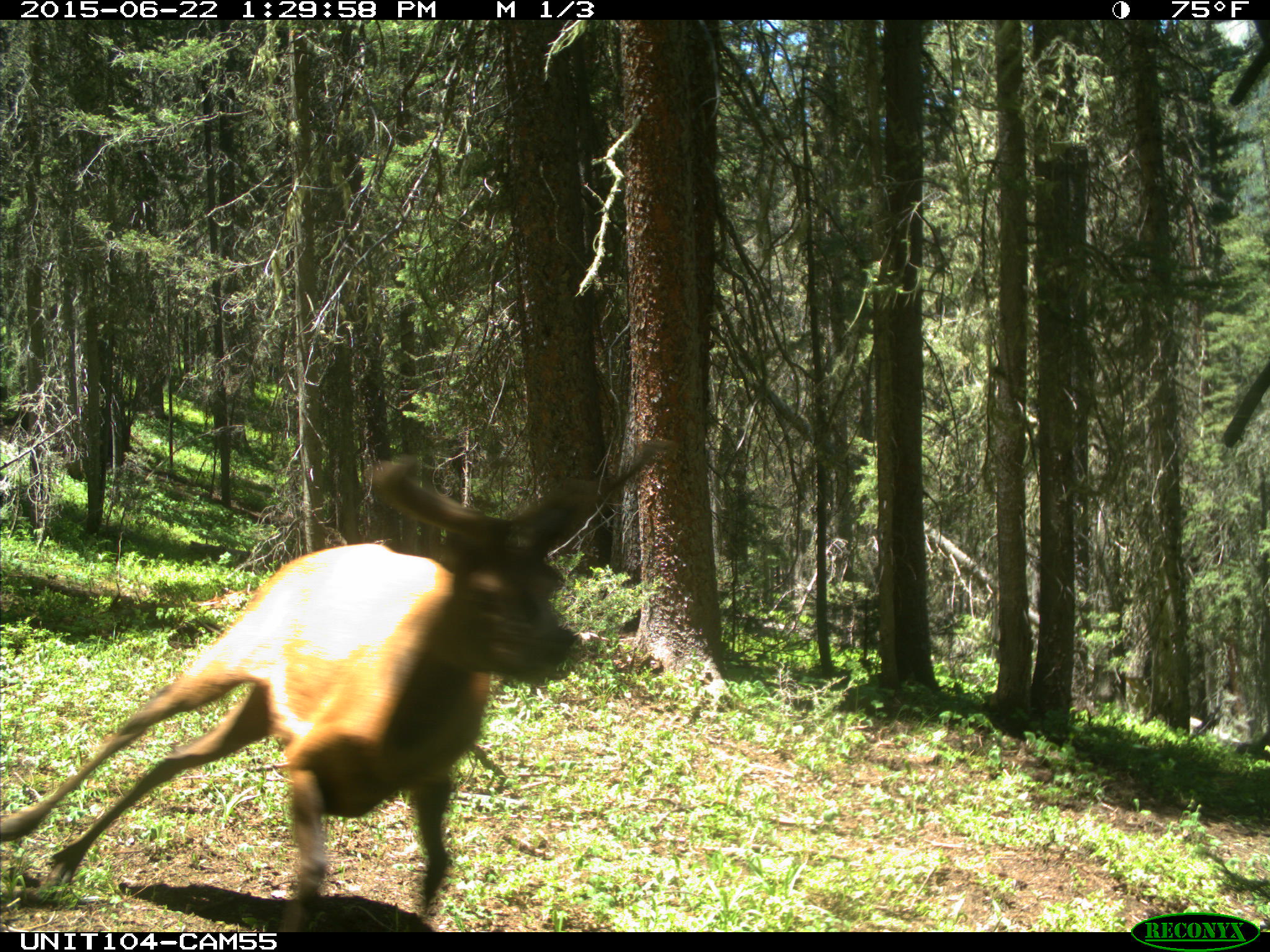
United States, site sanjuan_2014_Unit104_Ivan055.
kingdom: Animalia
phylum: Chordata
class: Mammalia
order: Artiodactyla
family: Cervidae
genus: Cervus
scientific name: Cervus elaphus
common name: red deer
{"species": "Cervus elaphus (red deer)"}